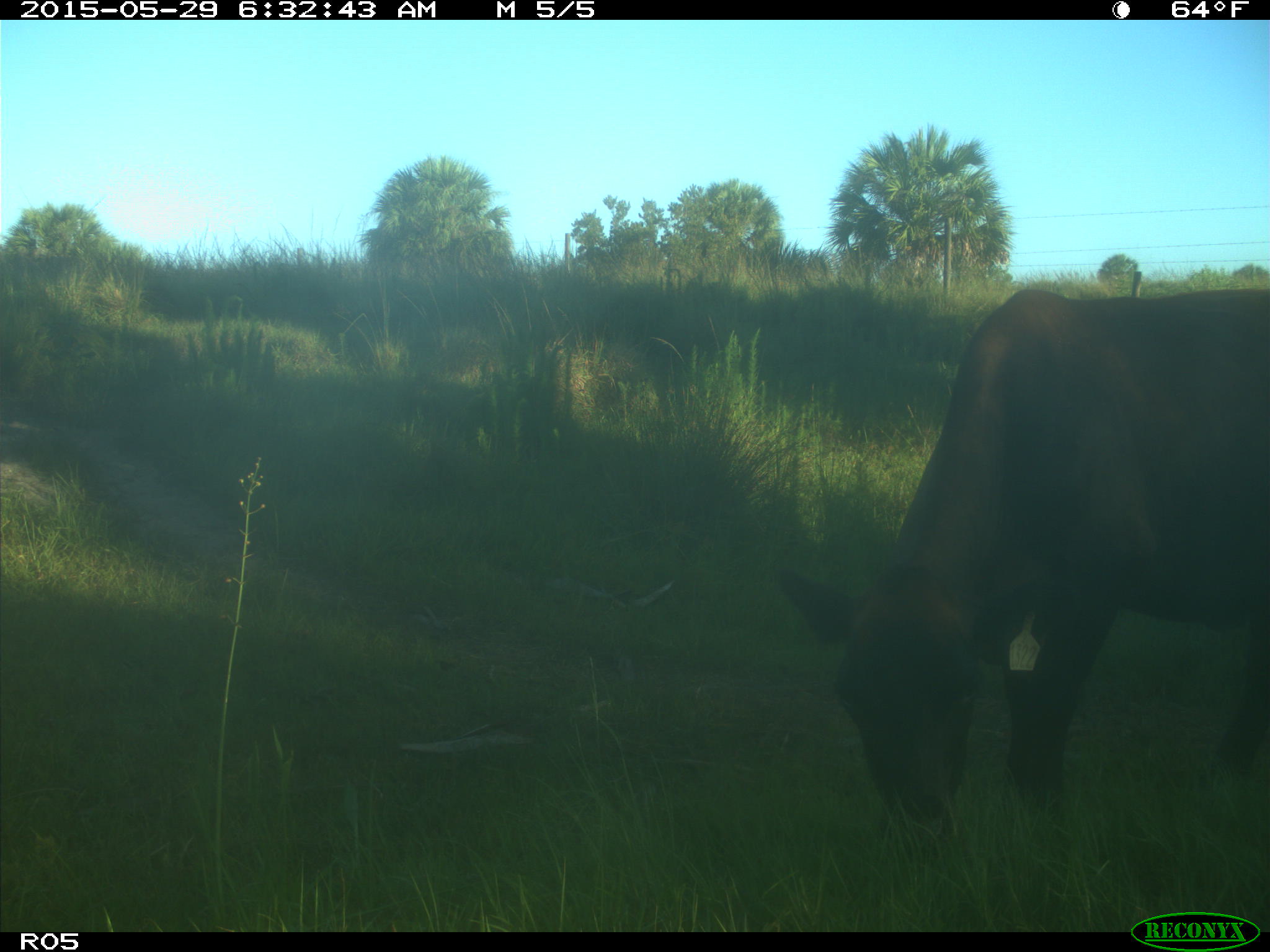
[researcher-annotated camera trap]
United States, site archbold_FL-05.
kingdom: Animalia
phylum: Chordata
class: Mammalia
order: Artiodactyla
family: Bovidae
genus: Bos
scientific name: Bos taurus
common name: domestic cow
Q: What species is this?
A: Bos taurus (domestic cow).